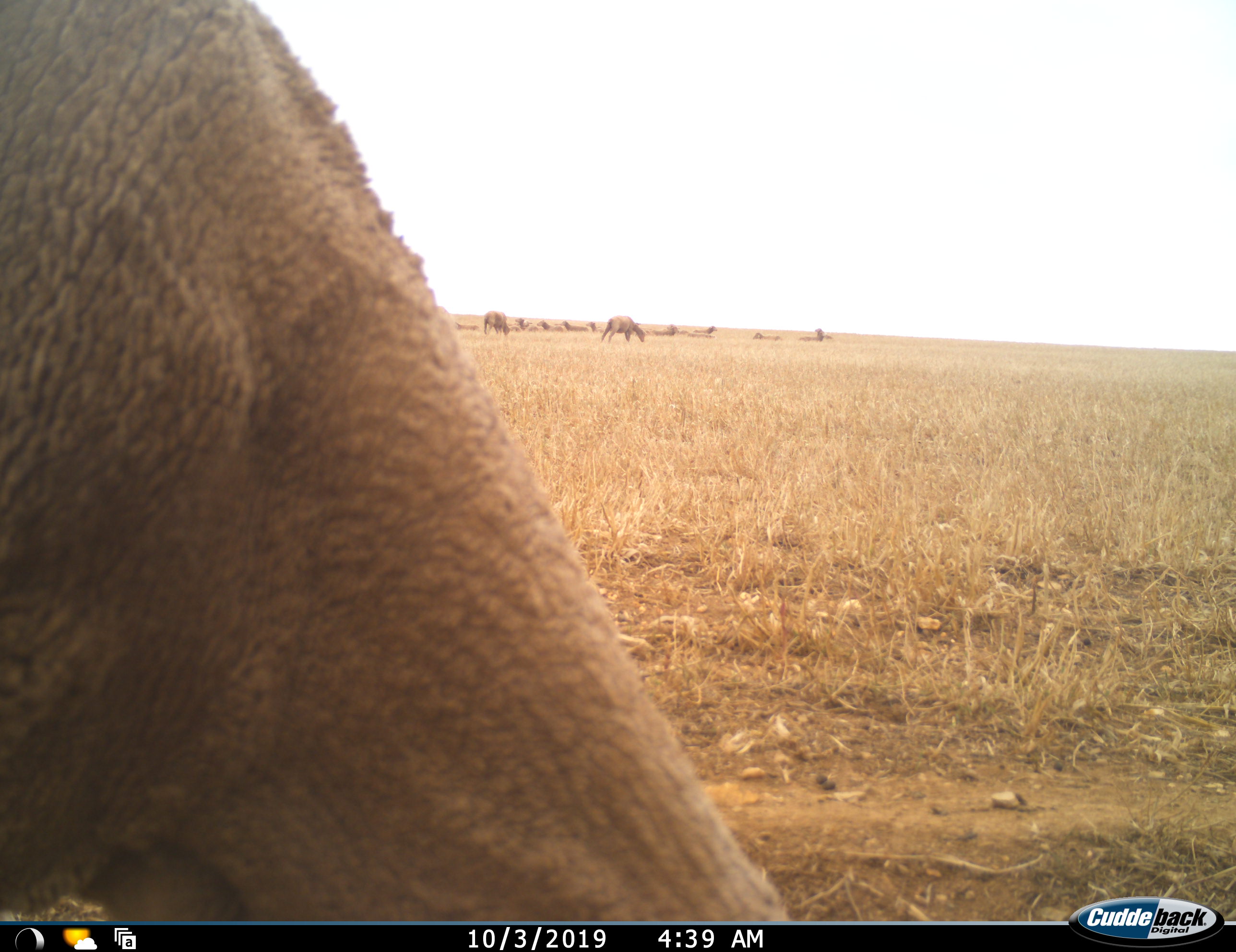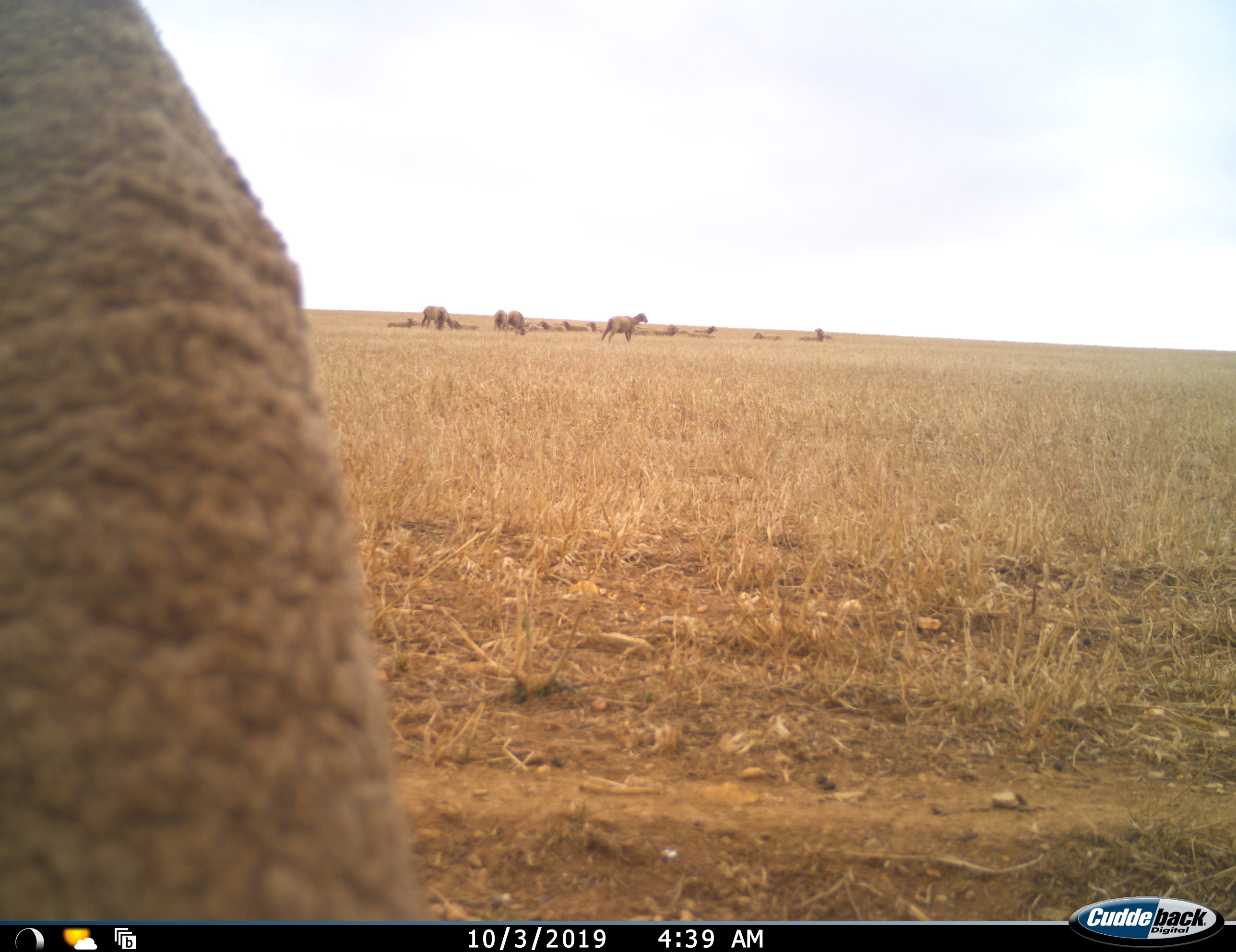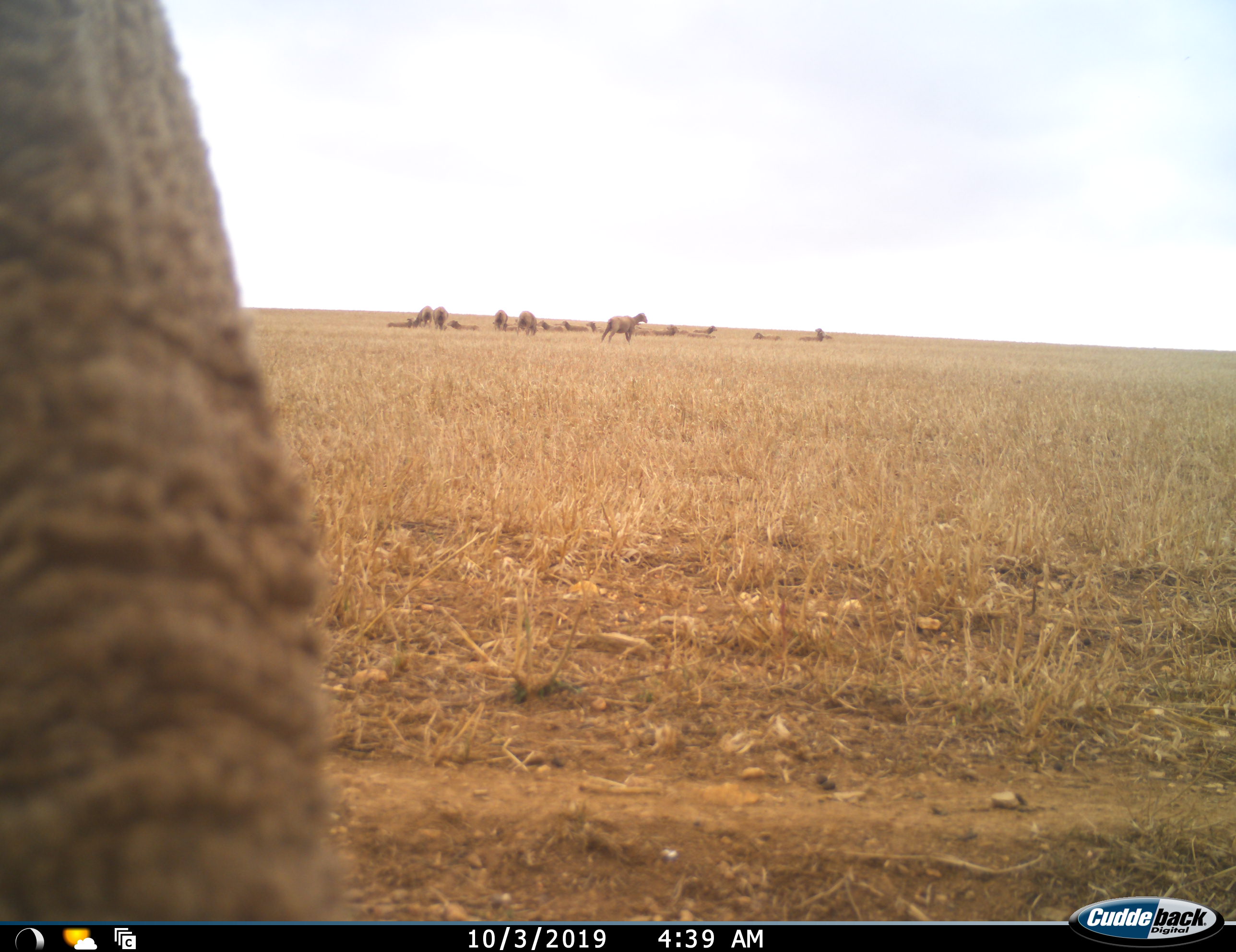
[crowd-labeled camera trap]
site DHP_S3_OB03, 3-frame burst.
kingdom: Animalia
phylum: Chordata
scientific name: Vertebrata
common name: domestic animal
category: domesticanimal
Domesticanimal (domestic animal) (Vertebrata), count 11-50. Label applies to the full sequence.